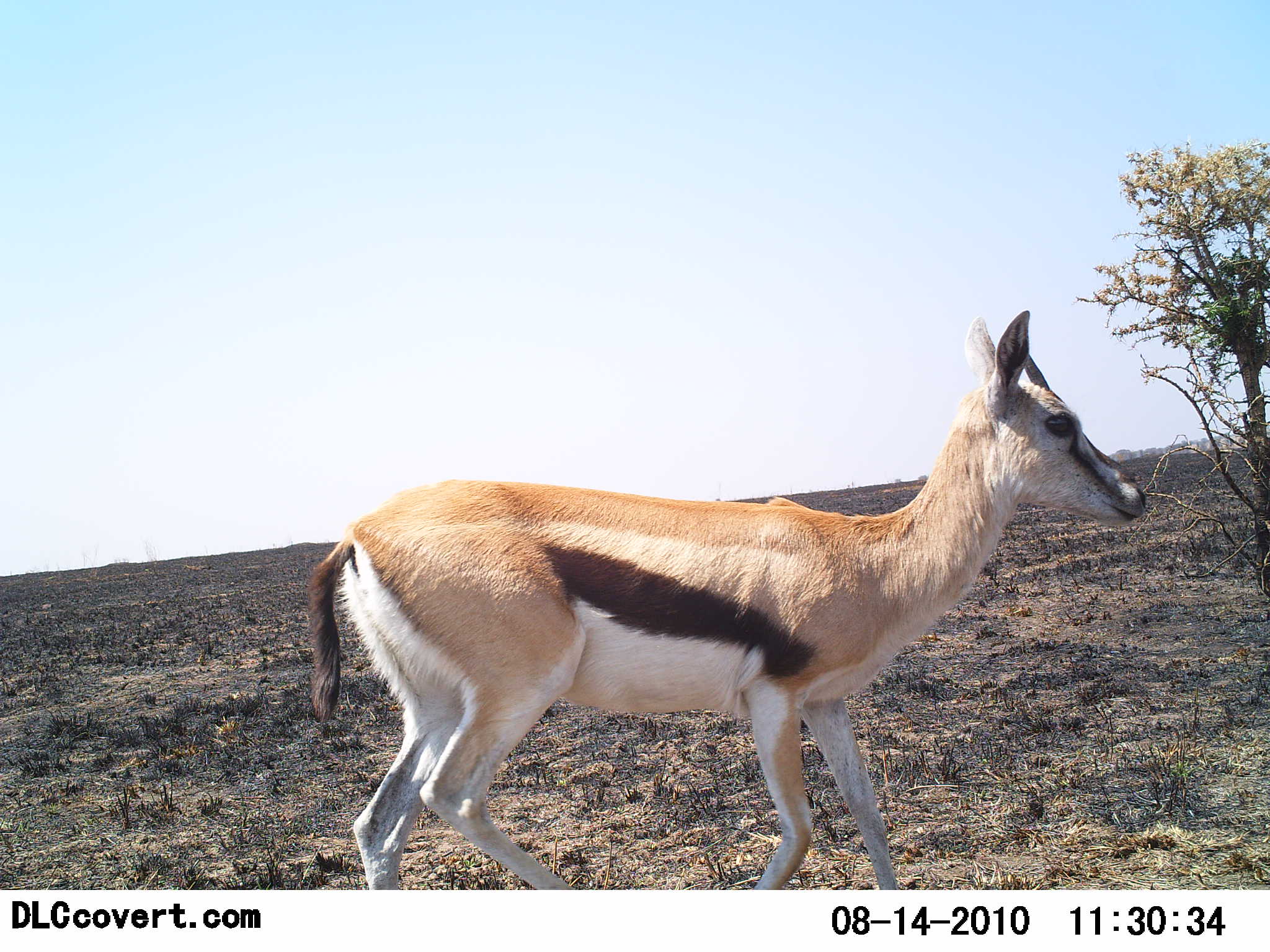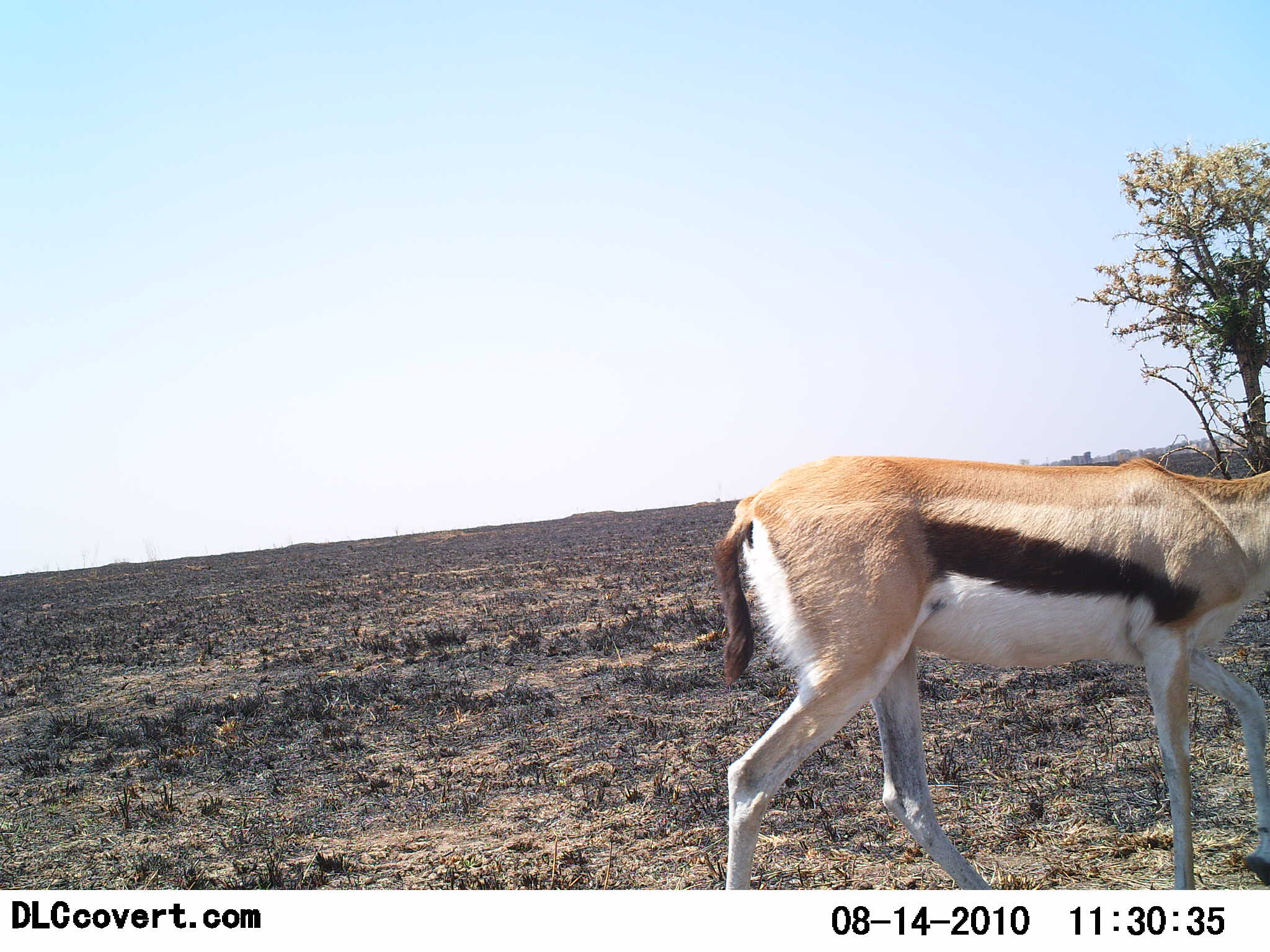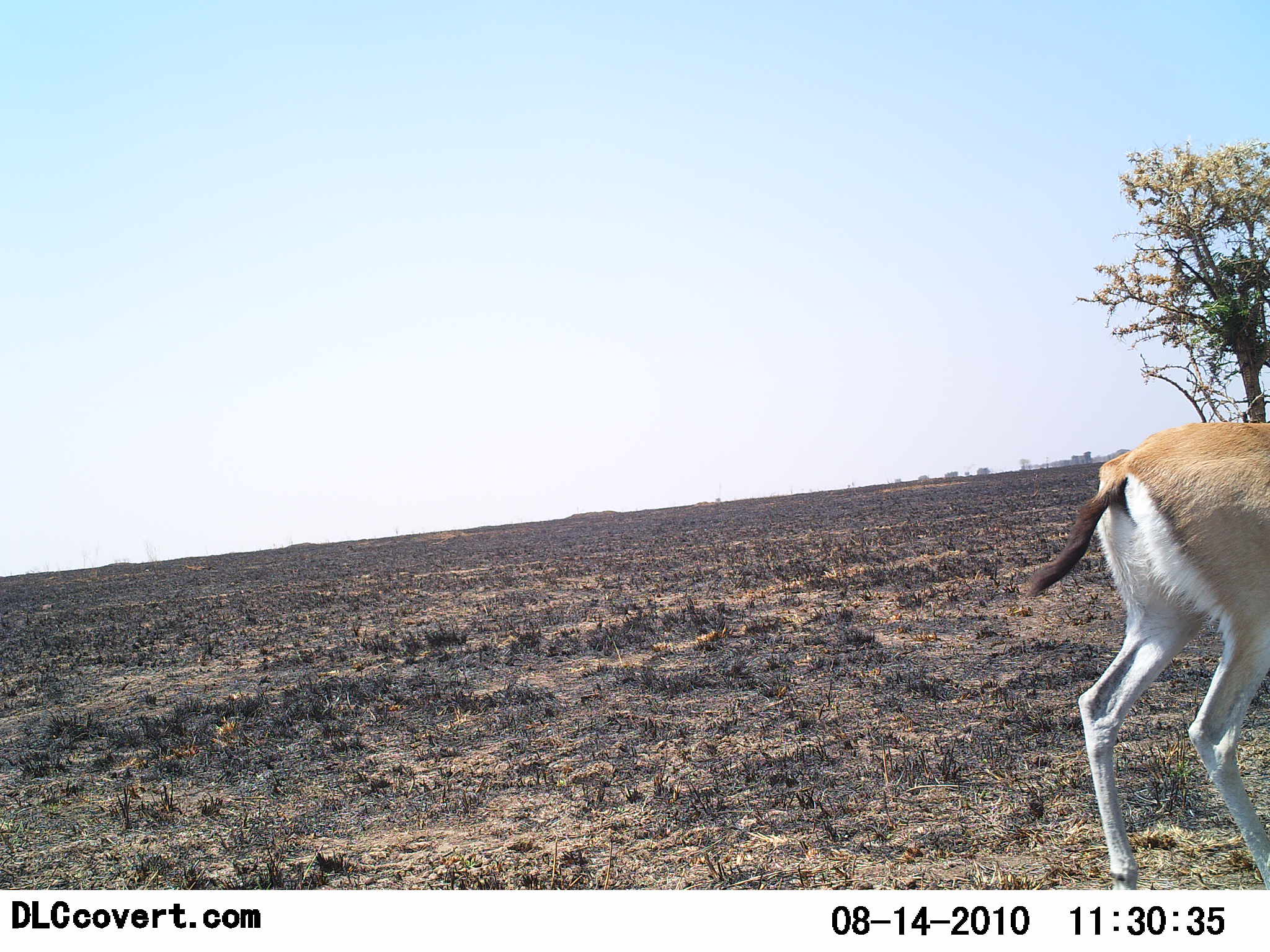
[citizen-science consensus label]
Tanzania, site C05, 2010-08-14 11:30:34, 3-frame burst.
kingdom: Animalia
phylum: Chordata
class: Mammalia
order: Artiodactyla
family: Bovidae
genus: Eudorcas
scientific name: Eudorcas thomsonii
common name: thomson's gazelle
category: gazellethomsons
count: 1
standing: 6%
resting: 0%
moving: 94%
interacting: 0%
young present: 0%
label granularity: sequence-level